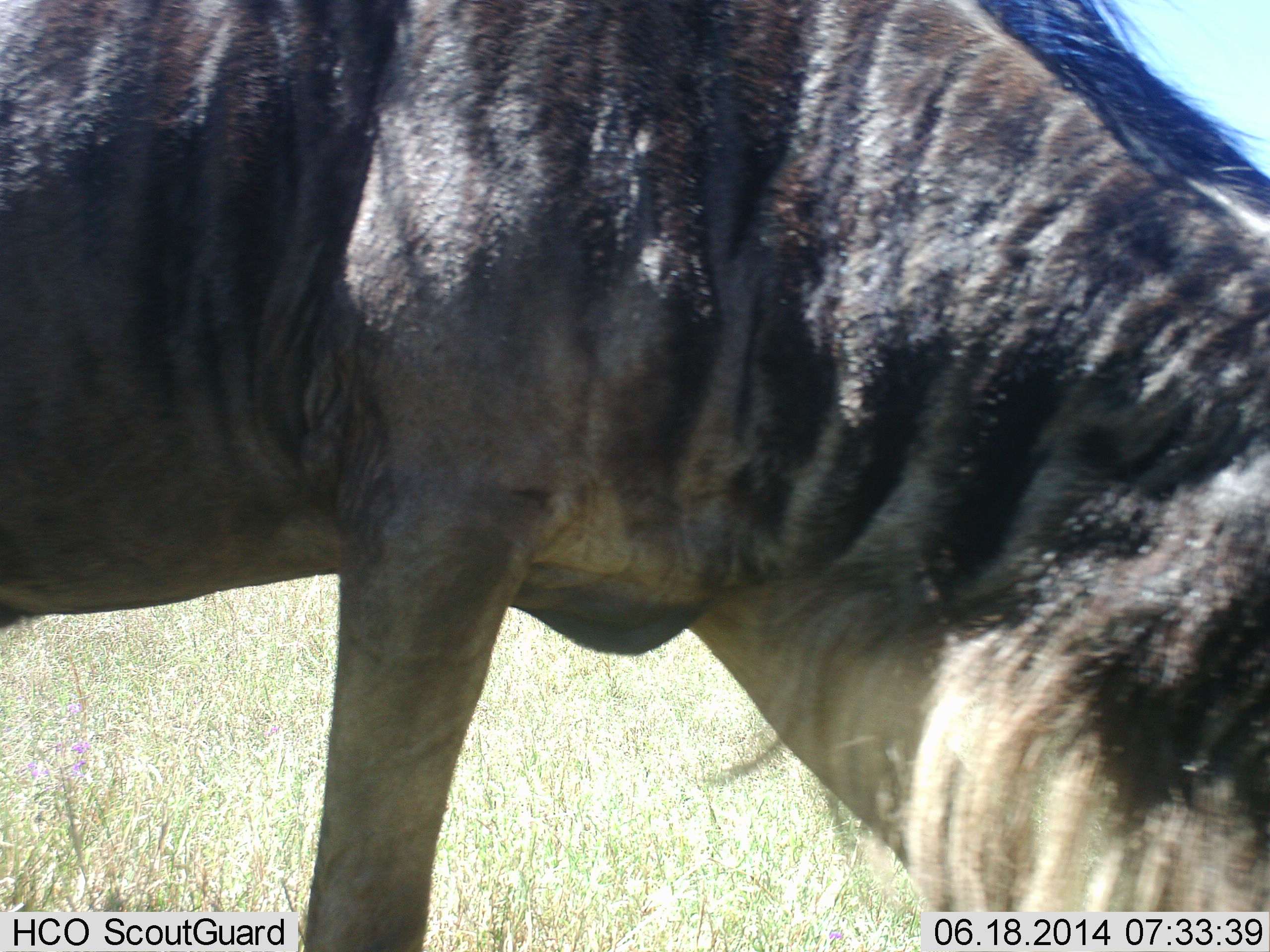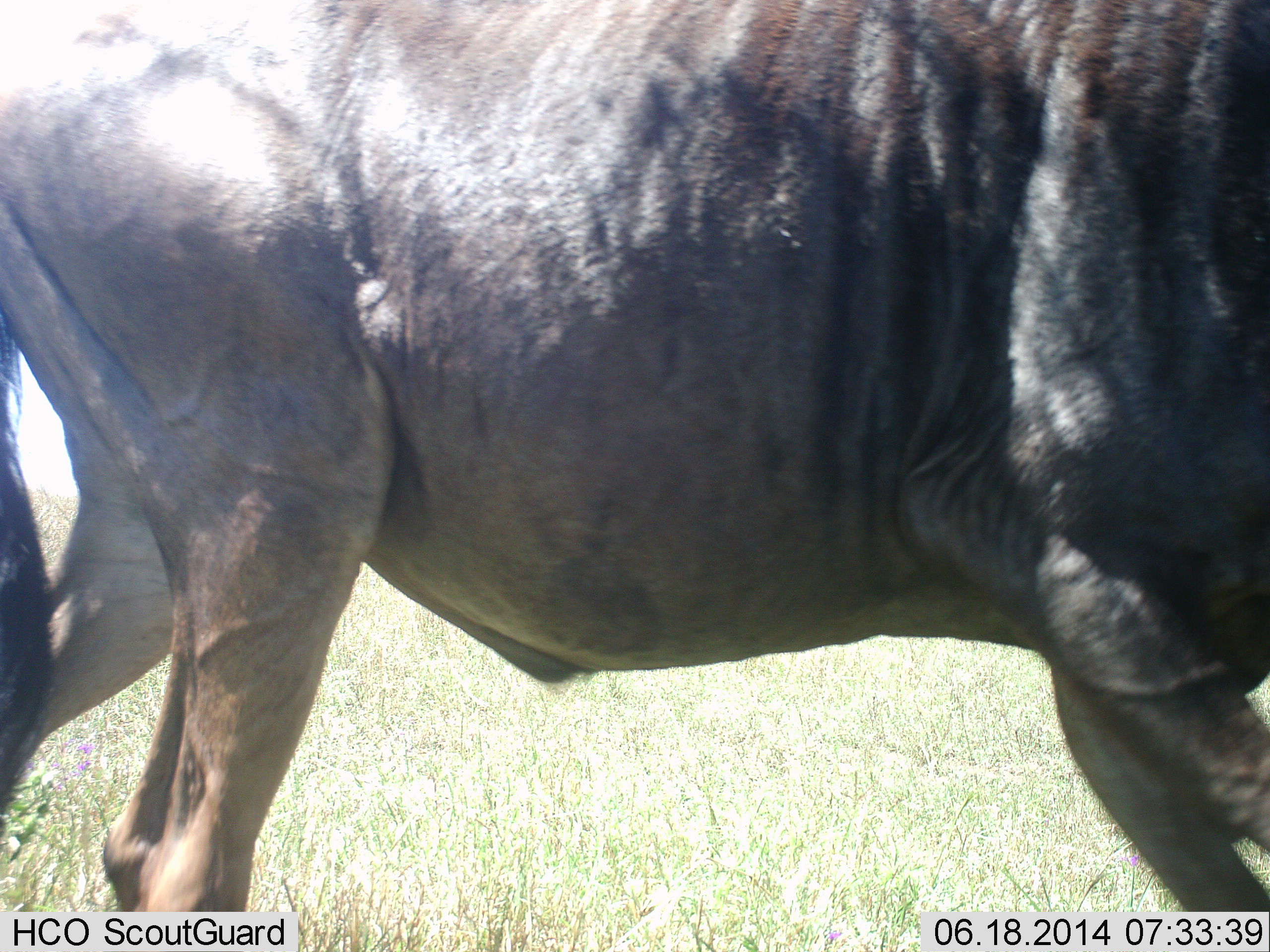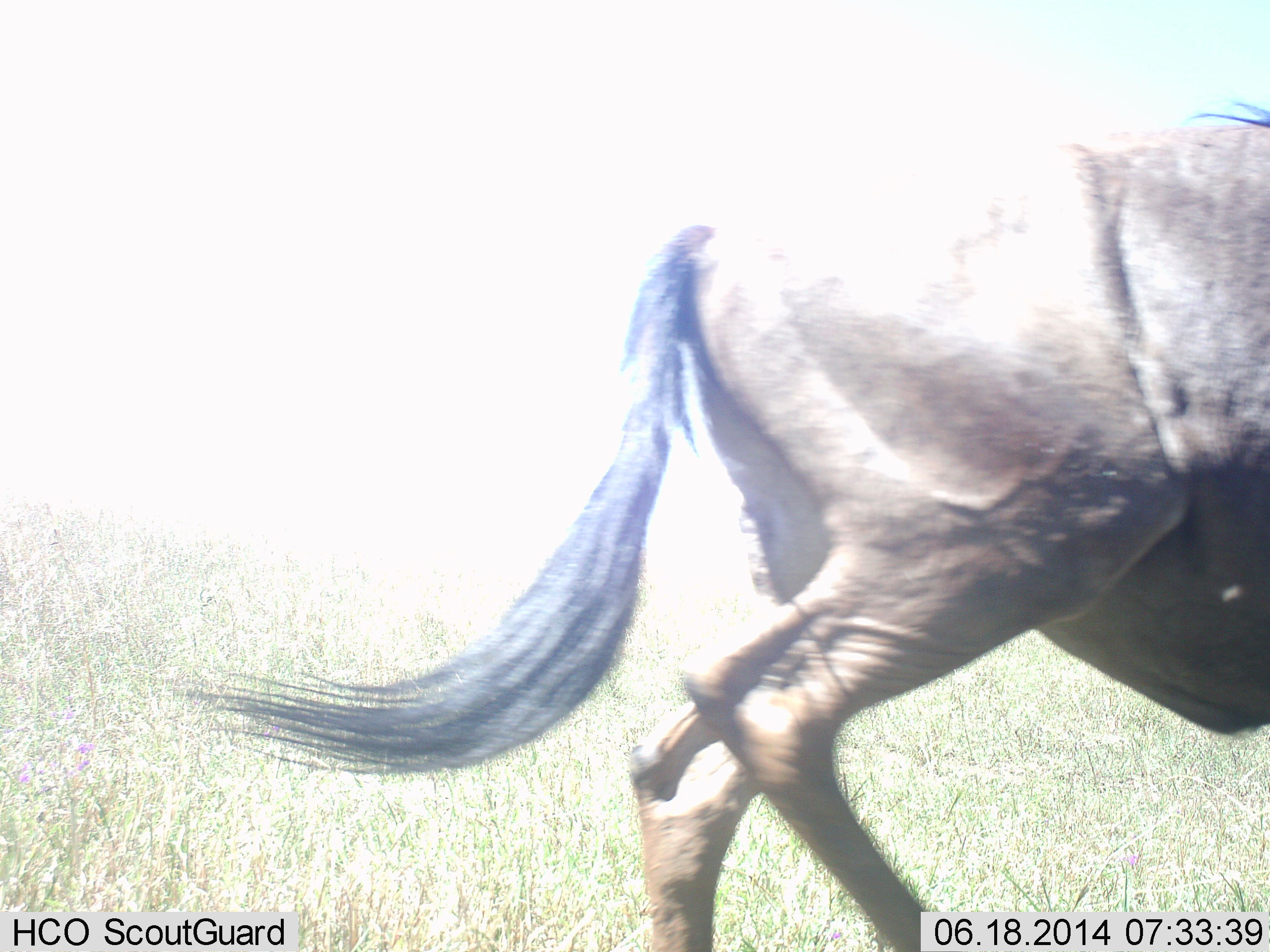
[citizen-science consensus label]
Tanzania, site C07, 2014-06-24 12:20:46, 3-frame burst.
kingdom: Animalia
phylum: Chordata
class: Mammalia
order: Artiodactyla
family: Bovidae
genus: Connochaetes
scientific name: Connochaetes taurinus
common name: blue wildebeest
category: wildebeest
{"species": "wildebeest (blue wildebeest) (Connochaetes taurinus)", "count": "1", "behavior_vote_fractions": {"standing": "30%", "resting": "0%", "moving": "80%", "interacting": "0%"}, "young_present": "0%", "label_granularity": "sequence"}